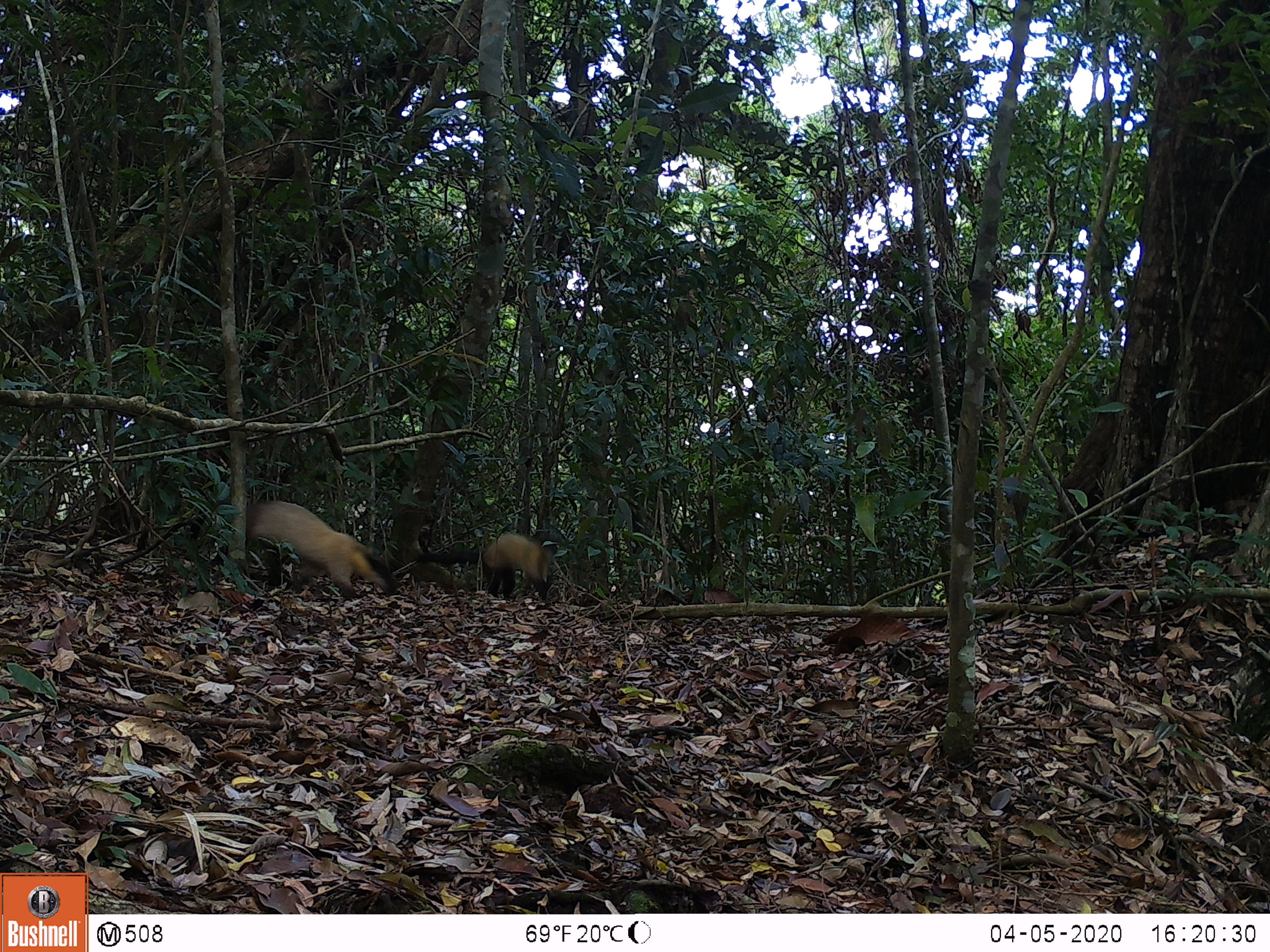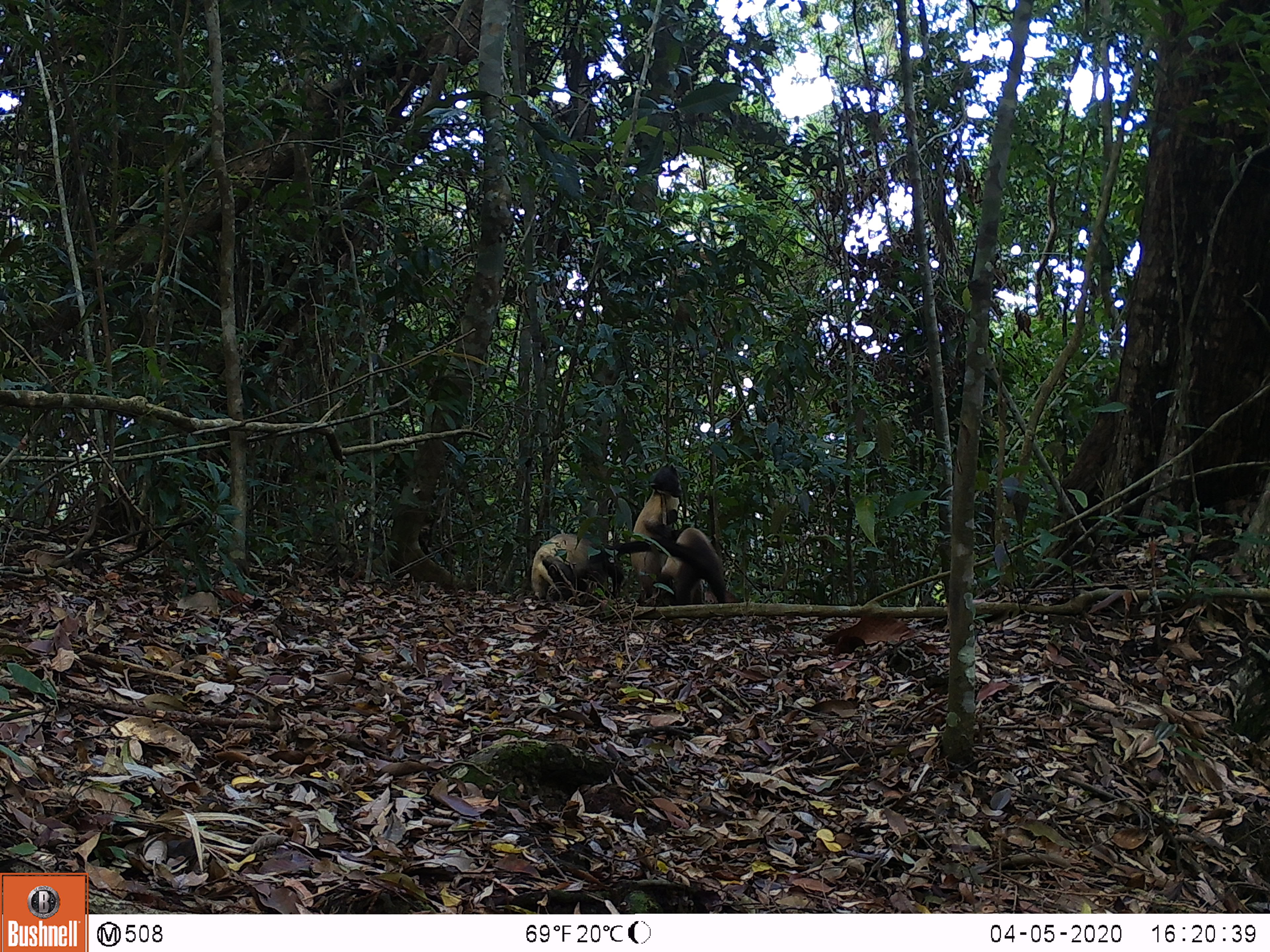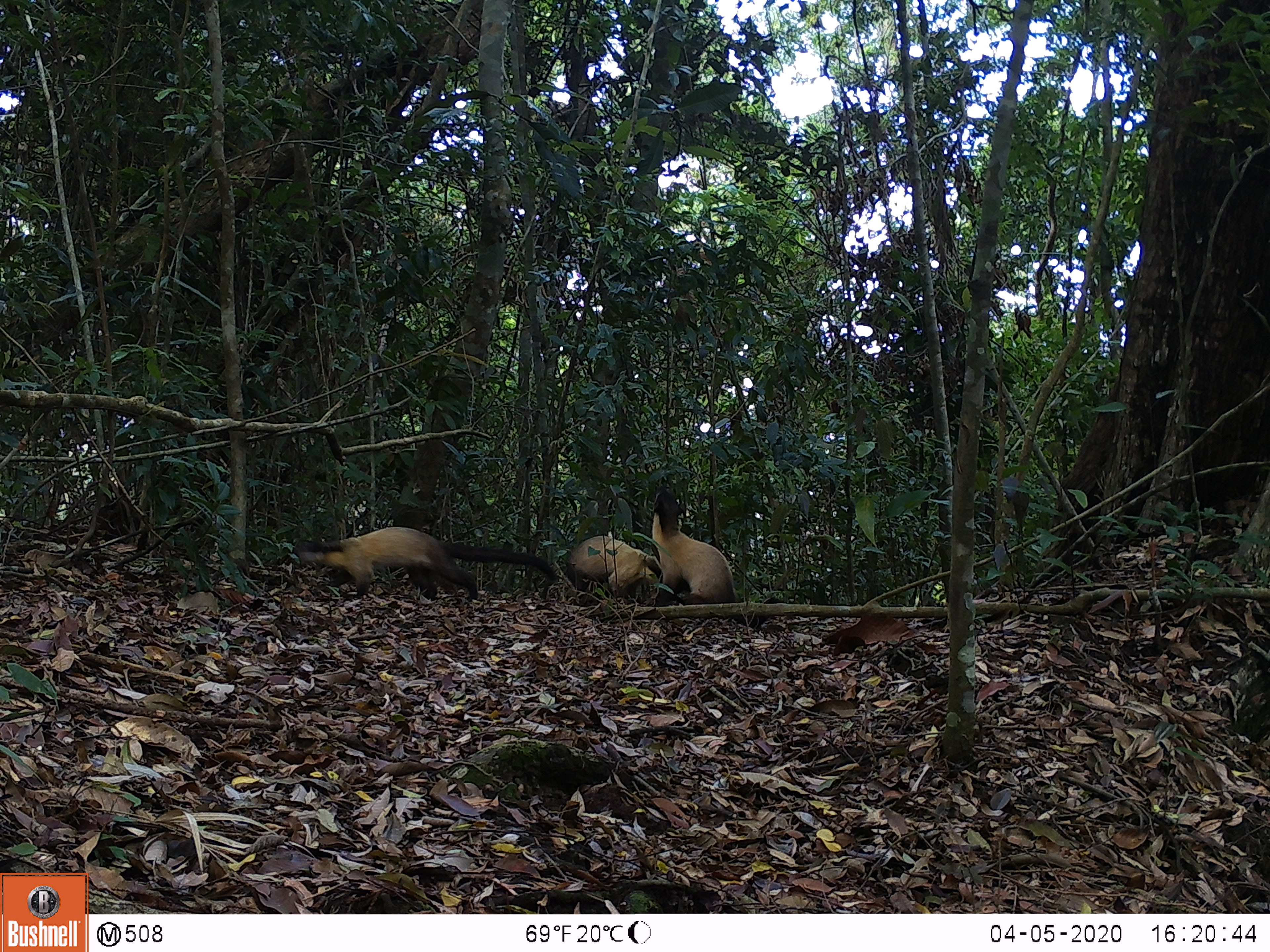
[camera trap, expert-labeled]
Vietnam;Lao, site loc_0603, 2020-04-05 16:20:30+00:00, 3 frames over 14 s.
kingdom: Animalia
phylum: Chordata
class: Mammalia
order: Carnivora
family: Mustelidae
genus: Martes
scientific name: Martes flavigula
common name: yellow-throated marten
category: yellow throated marten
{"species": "yellow throated marten (yellow-throated marten) (Martes flavigula)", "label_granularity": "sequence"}